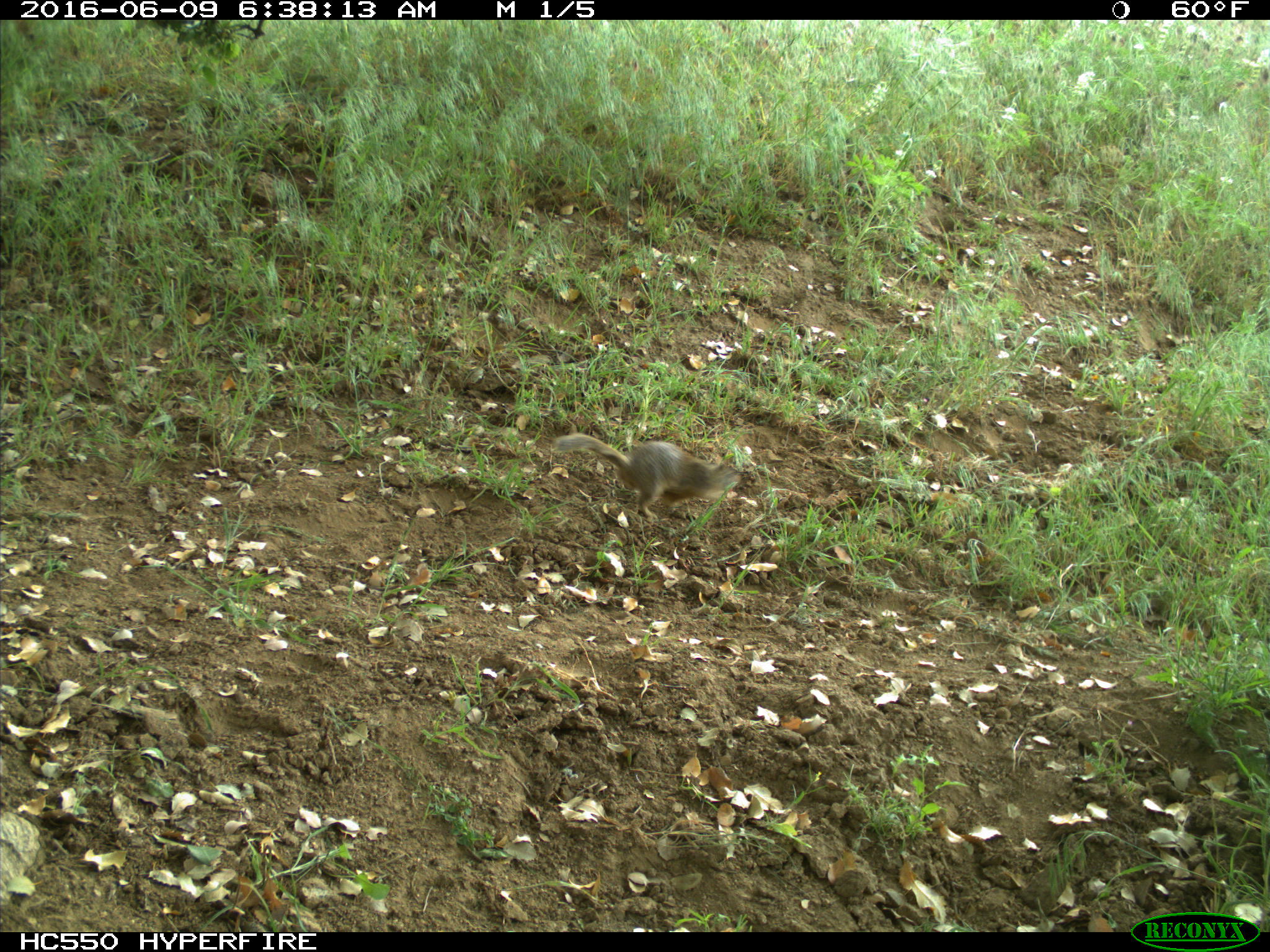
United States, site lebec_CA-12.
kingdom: Animalia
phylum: Chordata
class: Mammalia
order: Rodentia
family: Sciuridae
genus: Otospermophilus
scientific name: Otospermophilus beecheyi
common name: california ground squirrel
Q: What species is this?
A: Otospermophilus beecheyi (california ground squirrel).